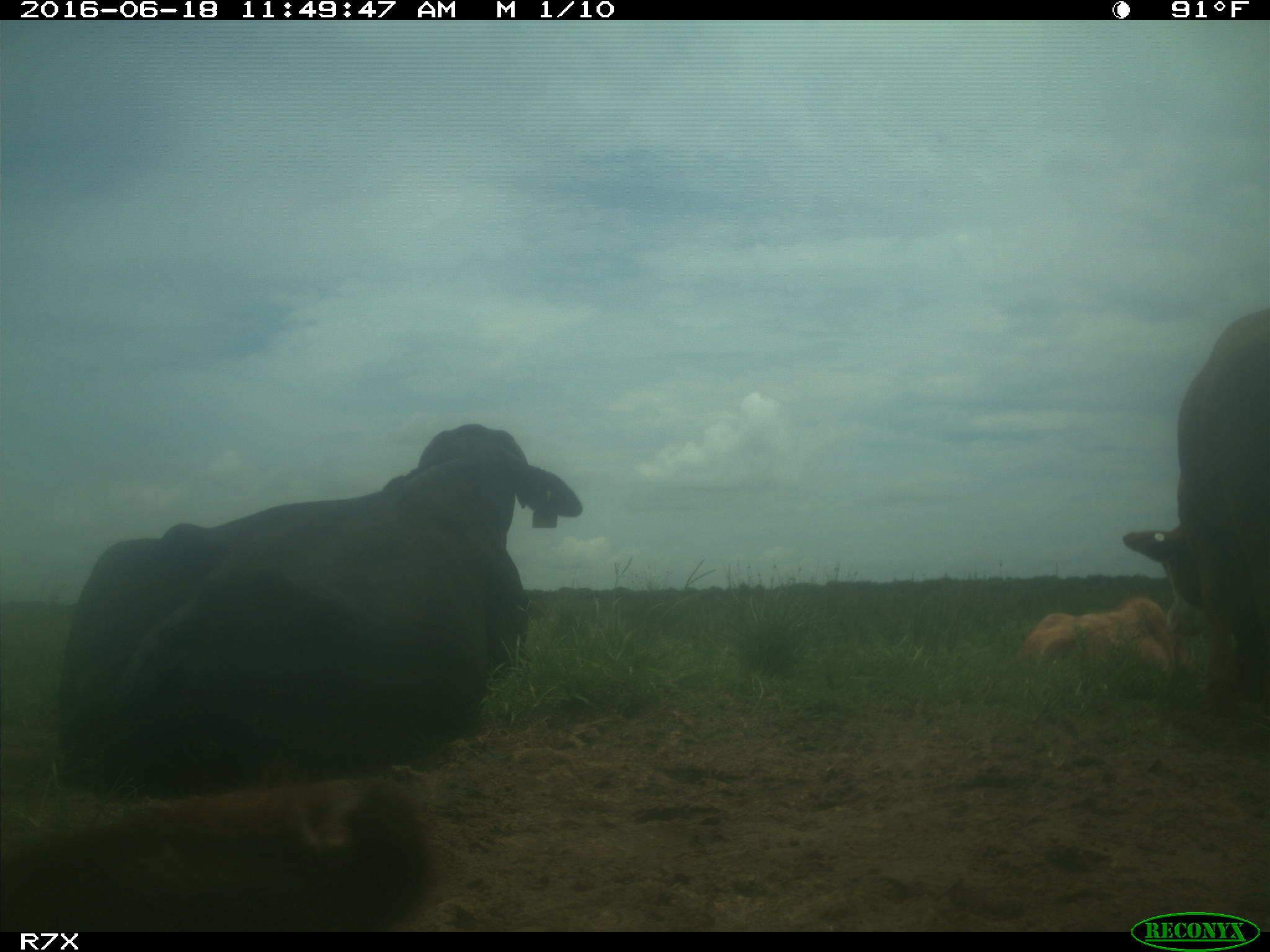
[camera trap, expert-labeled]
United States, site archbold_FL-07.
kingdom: Animalia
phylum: Chordata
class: Mammalia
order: Artiodactyla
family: Bovidae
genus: Bos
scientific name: Bos taurus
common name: domestic cow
Bos taurus (domestic cow).